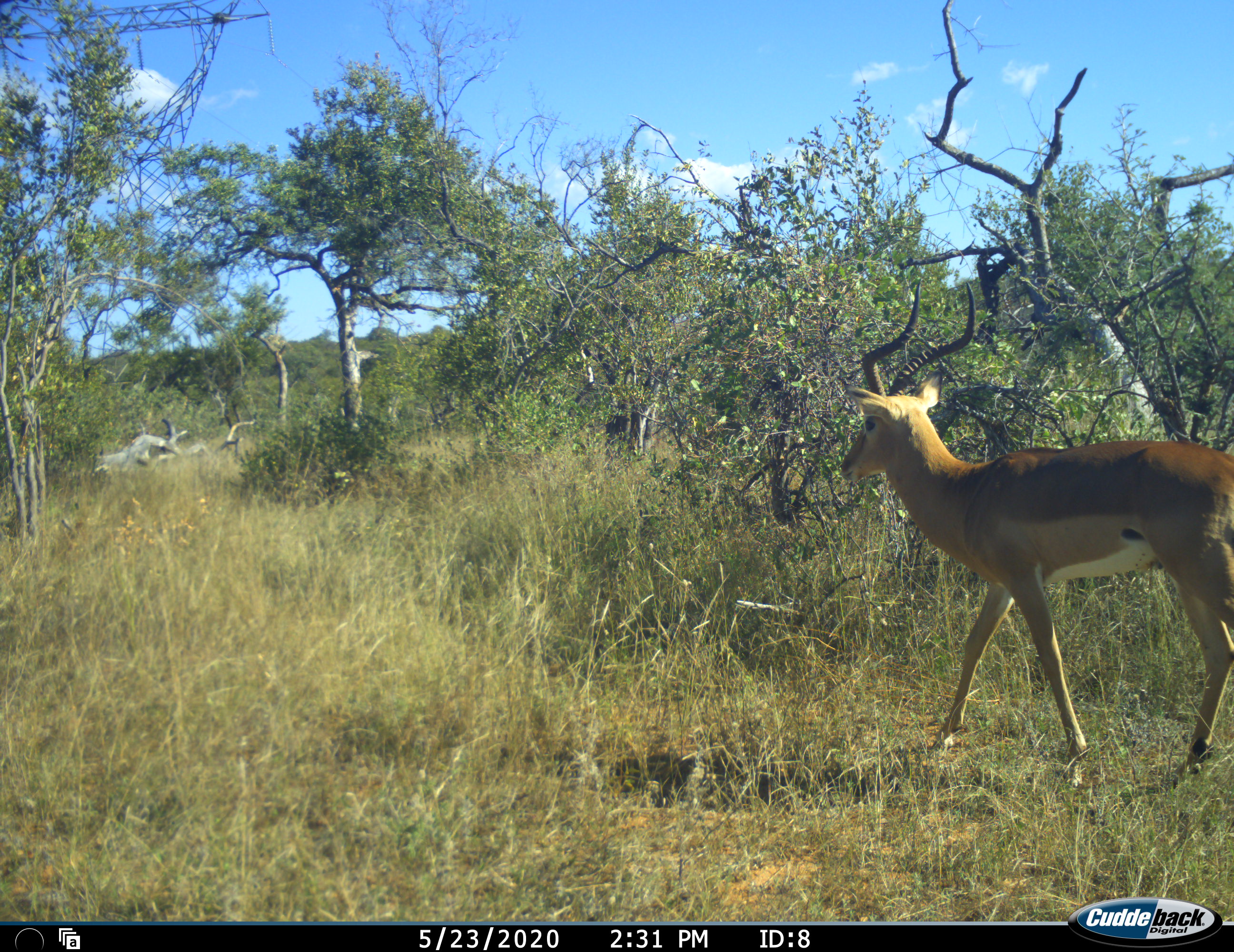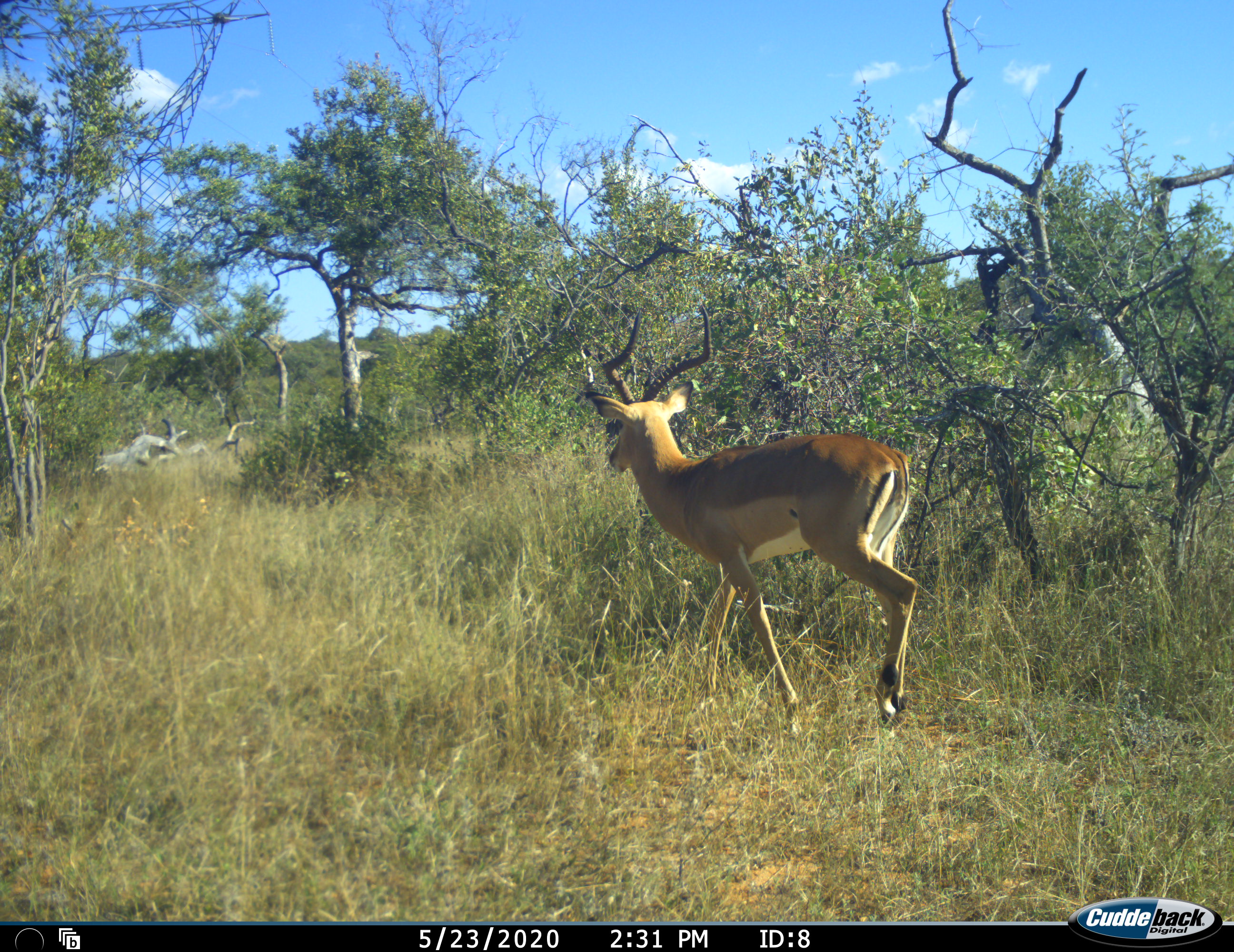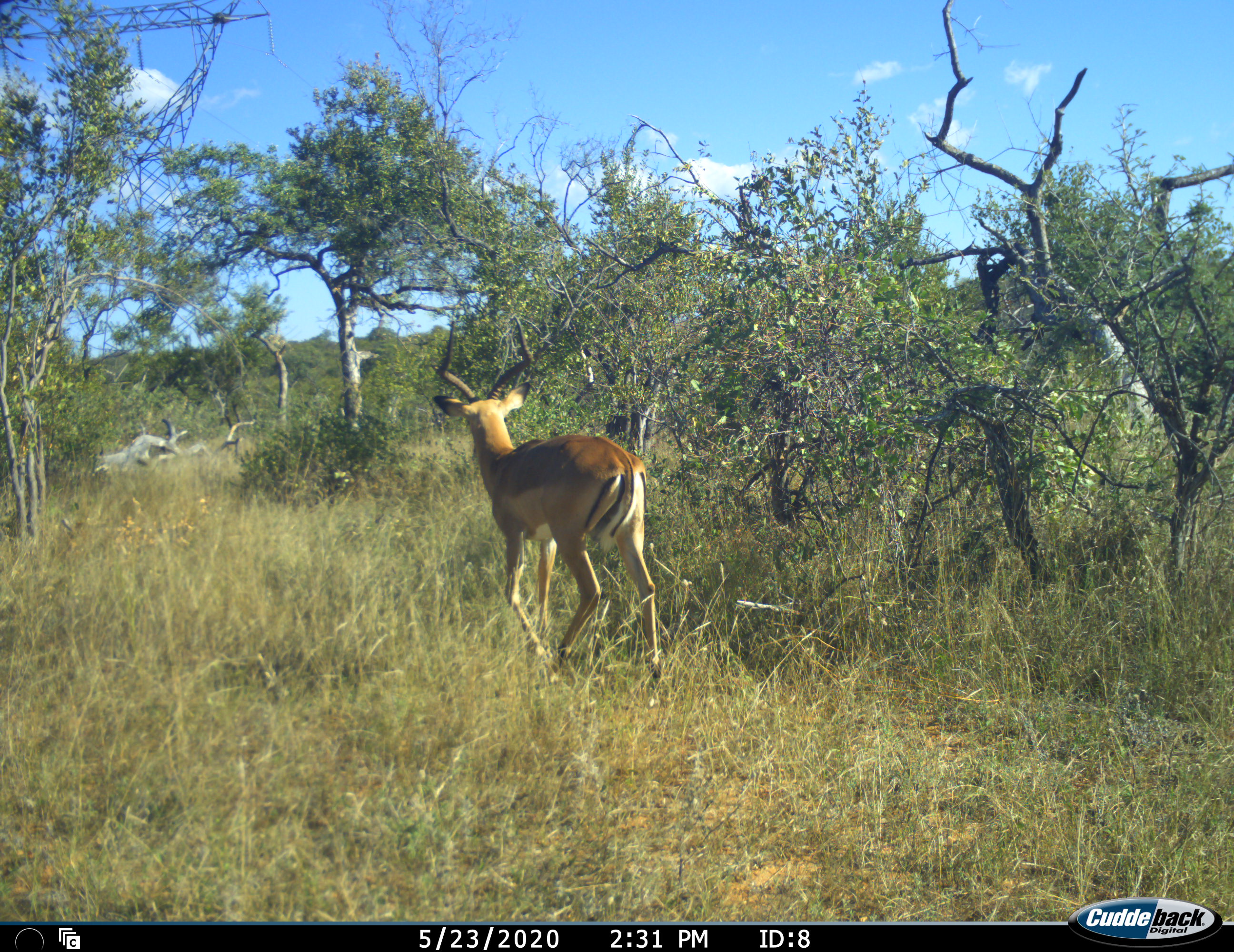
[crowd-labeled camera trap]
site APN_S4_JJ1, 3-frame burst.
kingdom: Animalia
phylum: Chordata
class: Mammalia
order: Artiodactyla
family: Bovidae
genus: Aepyceros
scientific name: Aepyceros melampus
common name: impala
Impala (Aepyceros melampus), count 1. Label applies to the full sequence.